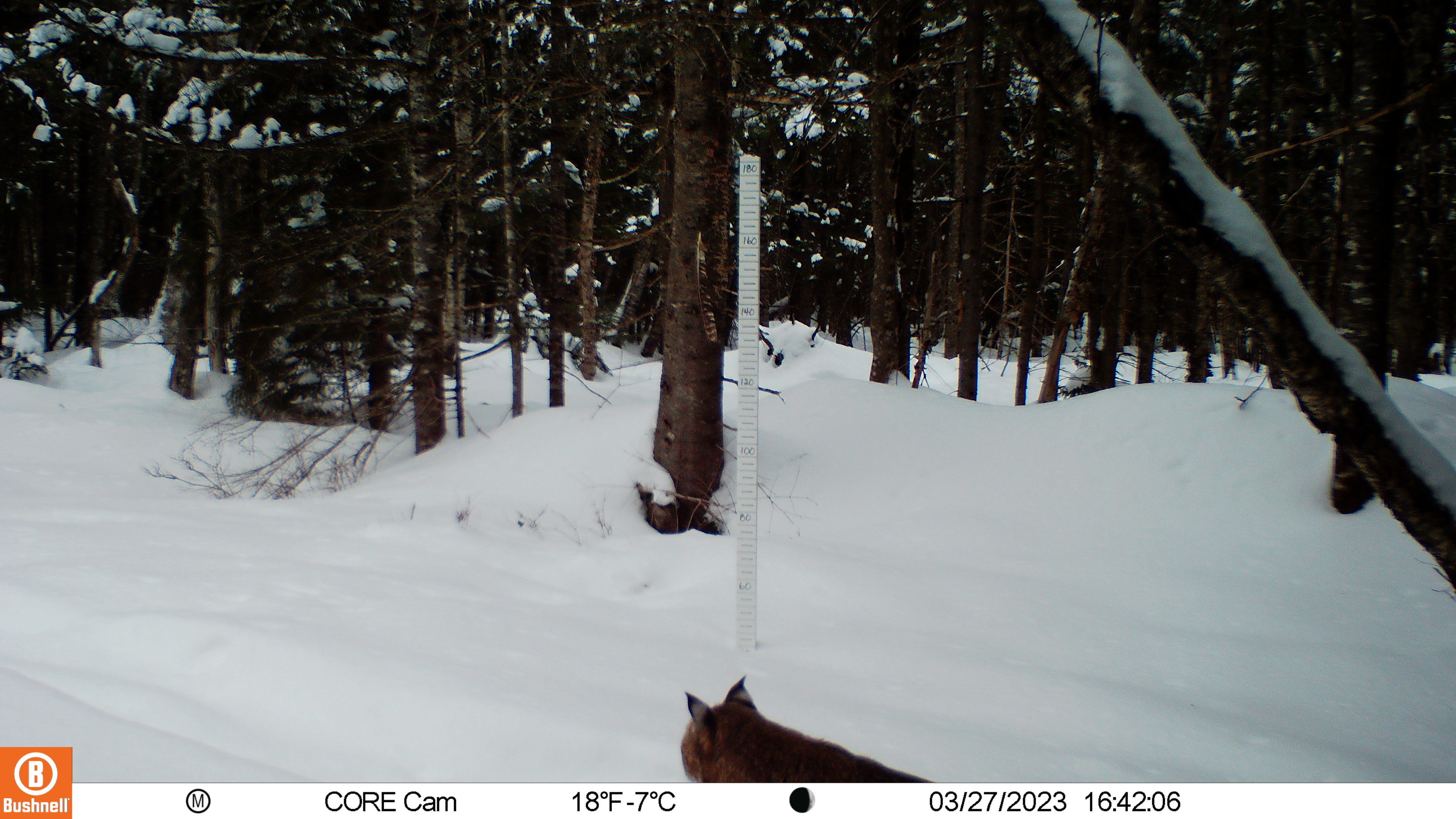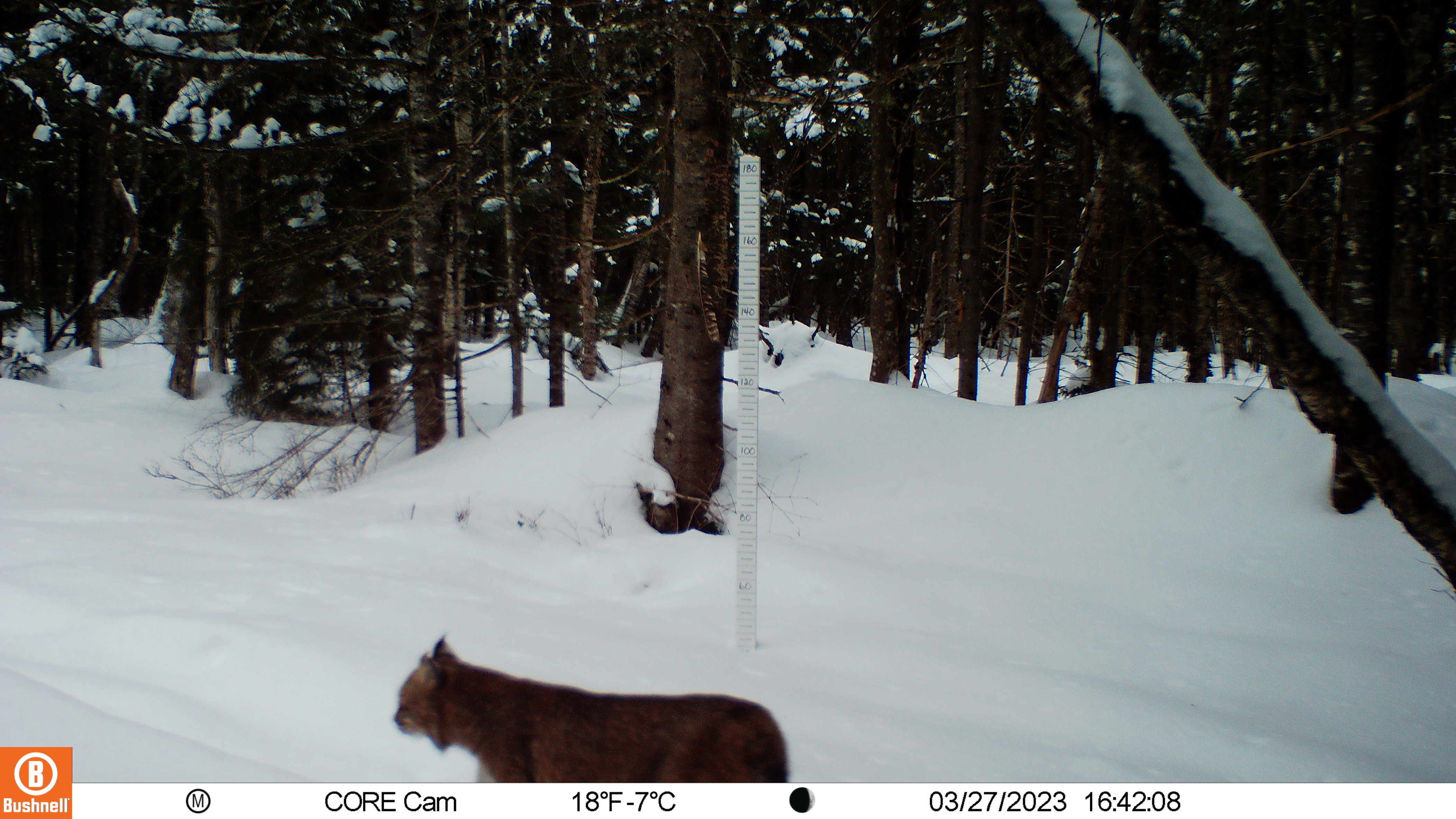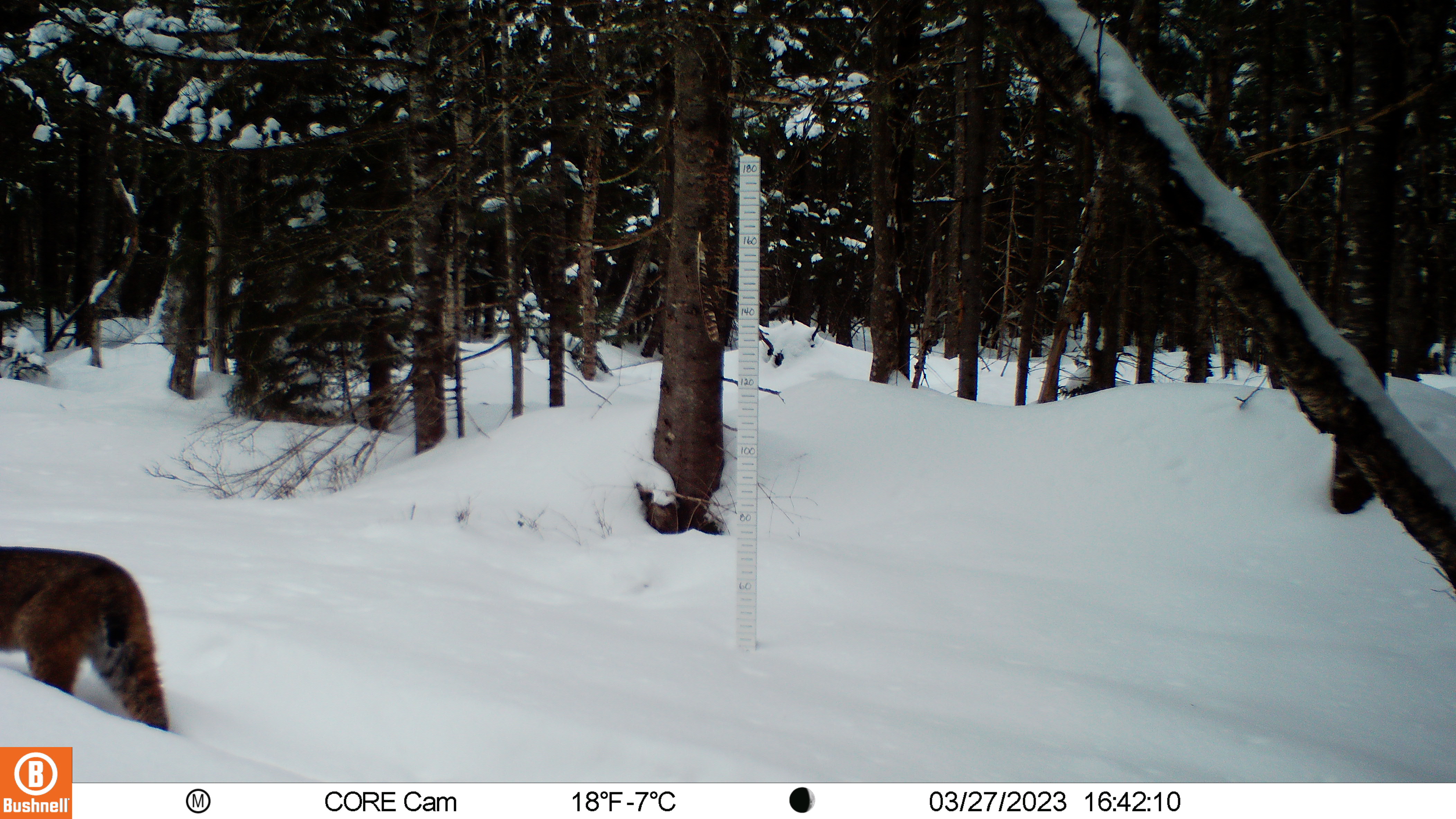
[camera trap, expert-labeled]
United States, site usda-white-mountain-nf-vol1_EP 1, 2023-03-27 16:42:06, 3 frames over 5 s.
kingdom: Animalia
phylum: Chordata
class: Mammalia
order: Carnivora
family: Felidae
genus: Lynx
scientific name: Lynx canadensis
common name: canada lynx